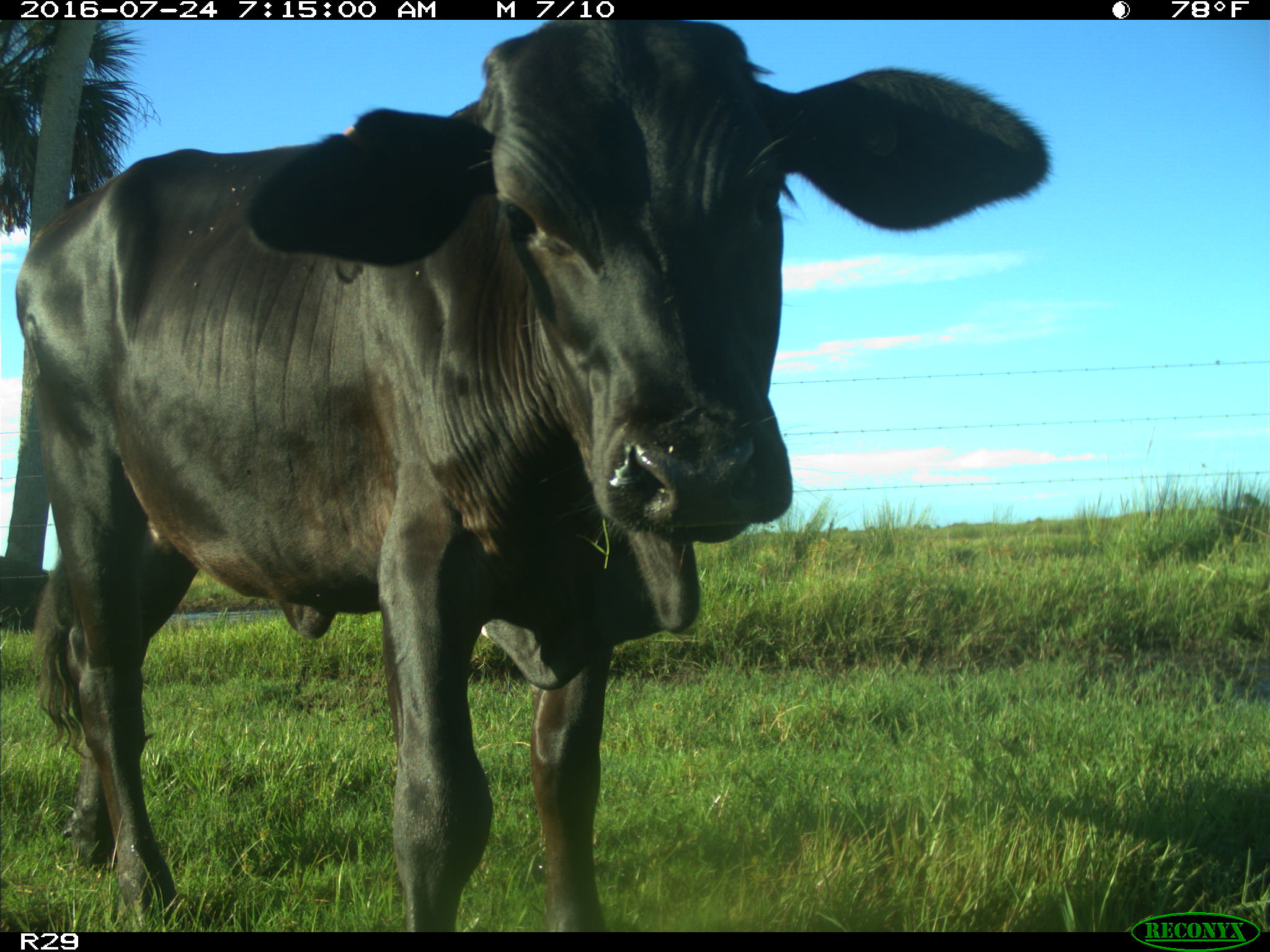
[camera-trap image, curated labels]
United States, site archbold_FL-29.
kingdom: Animalia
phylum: Chordata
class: Mammalia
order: Artiodactyla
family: Bovidae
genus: Bos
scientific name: Bos taurus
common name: domestic cow